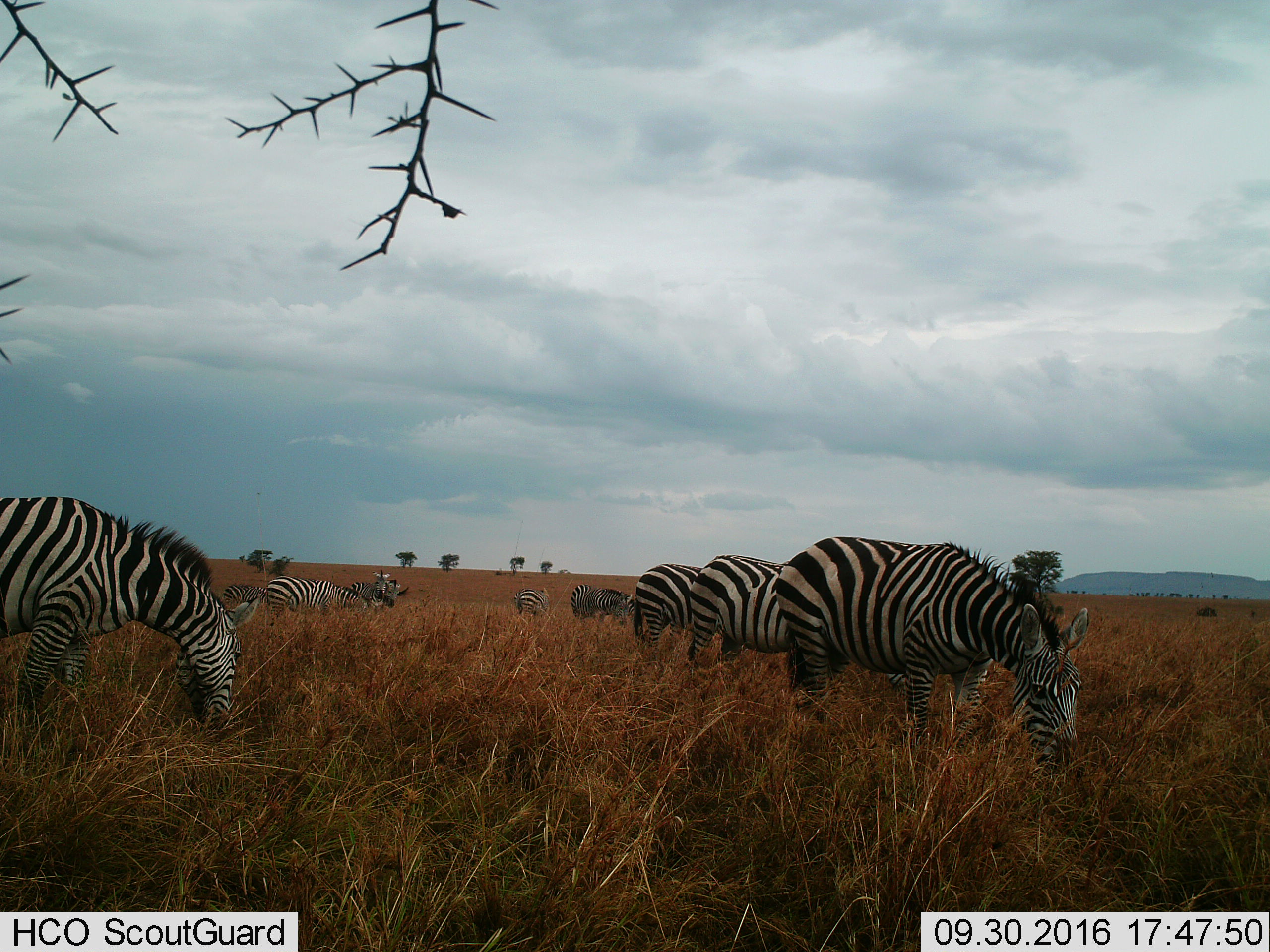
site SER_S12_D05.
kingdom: Animalia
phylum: Chordata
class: Mammalia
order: Perissodactyla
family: Equidae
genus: Equus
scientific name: Equus quagga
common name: plains zebra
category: zebraplains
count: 10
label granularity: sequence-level